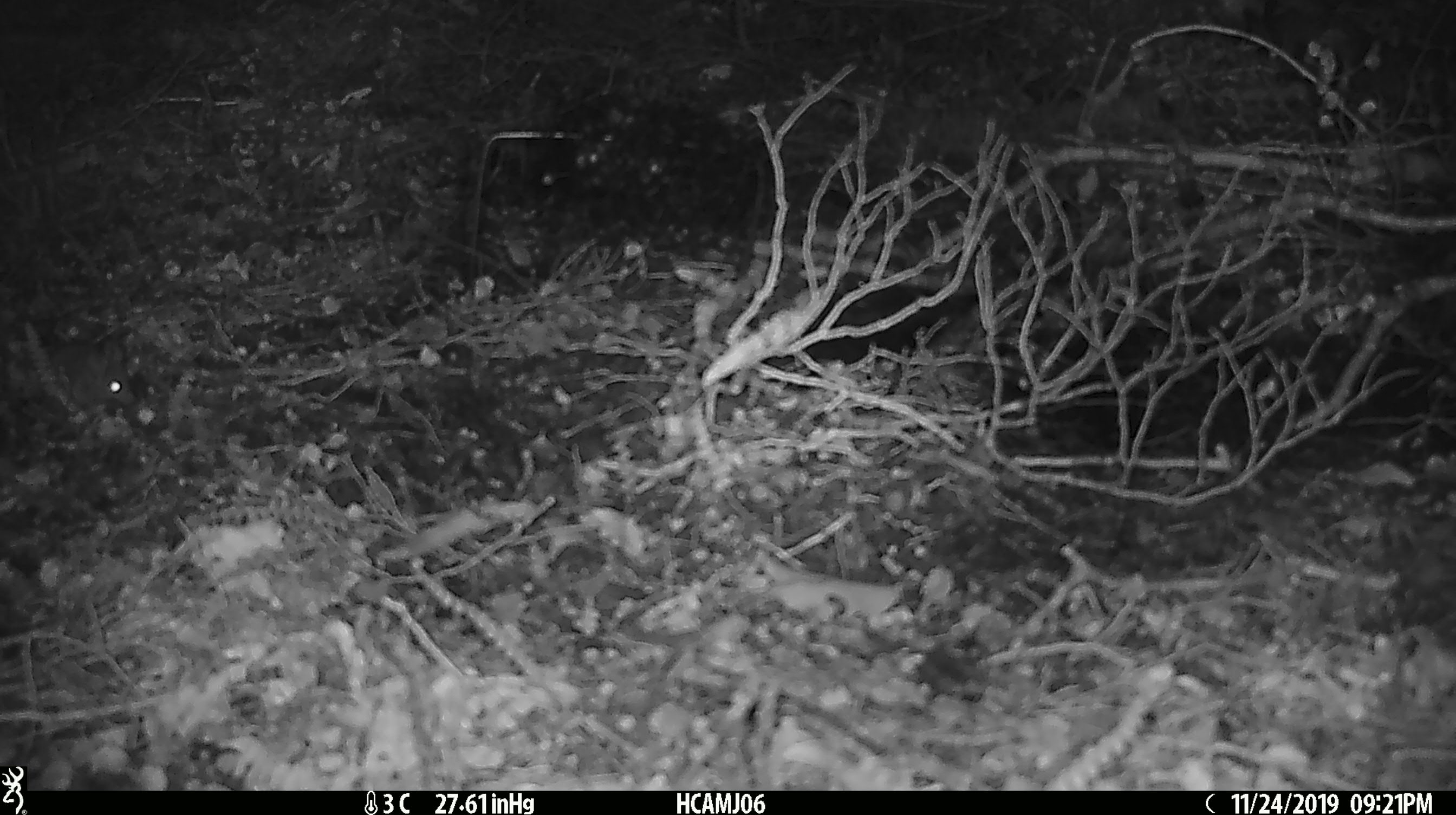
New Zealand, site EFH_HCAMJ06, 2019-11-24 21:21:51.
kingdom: Animalia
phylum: Chordata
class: Mammalia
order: Rodentia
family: Muridae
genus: Mus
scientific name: Mus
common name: mouse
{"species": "mouse (Mus)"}